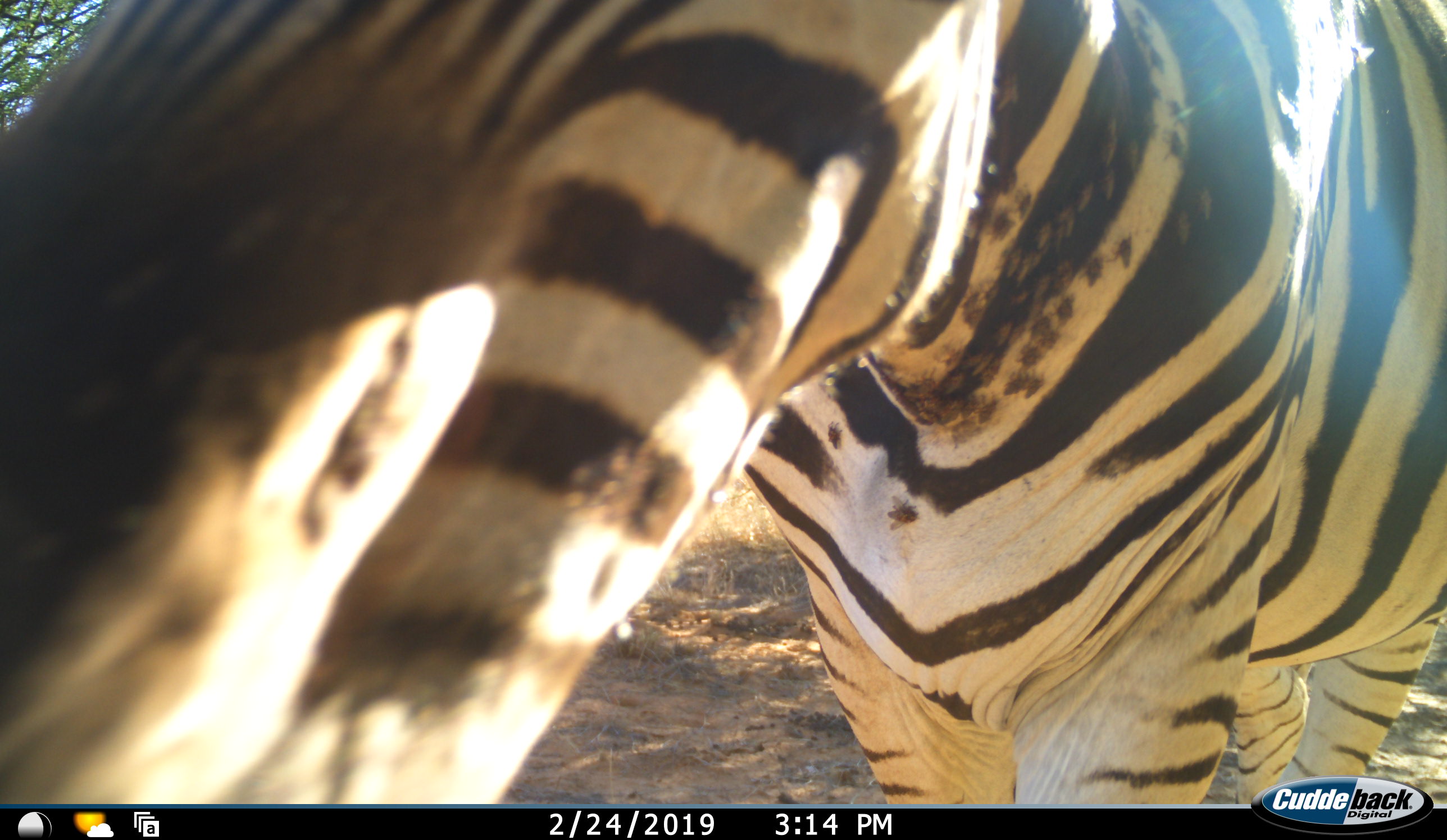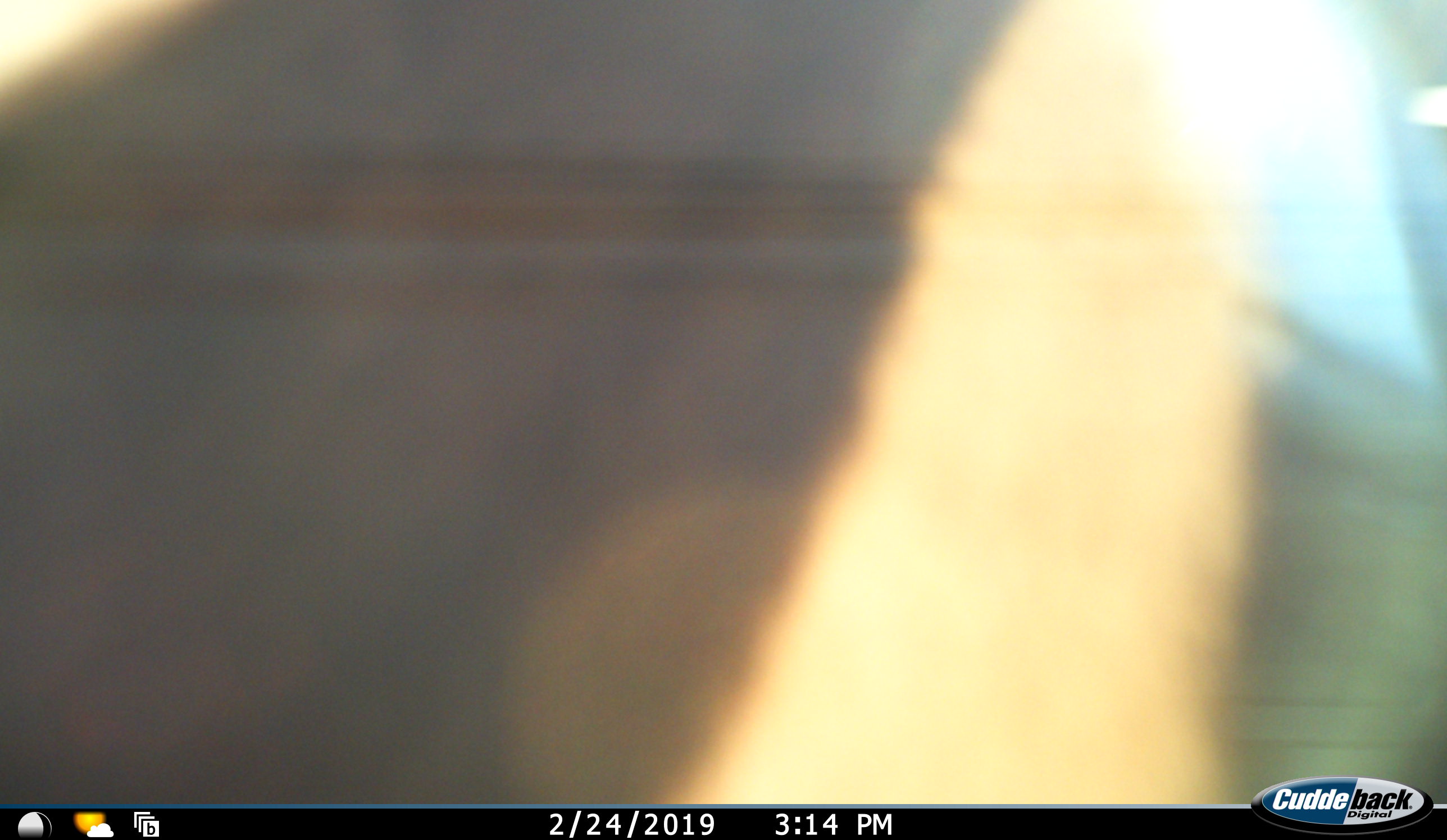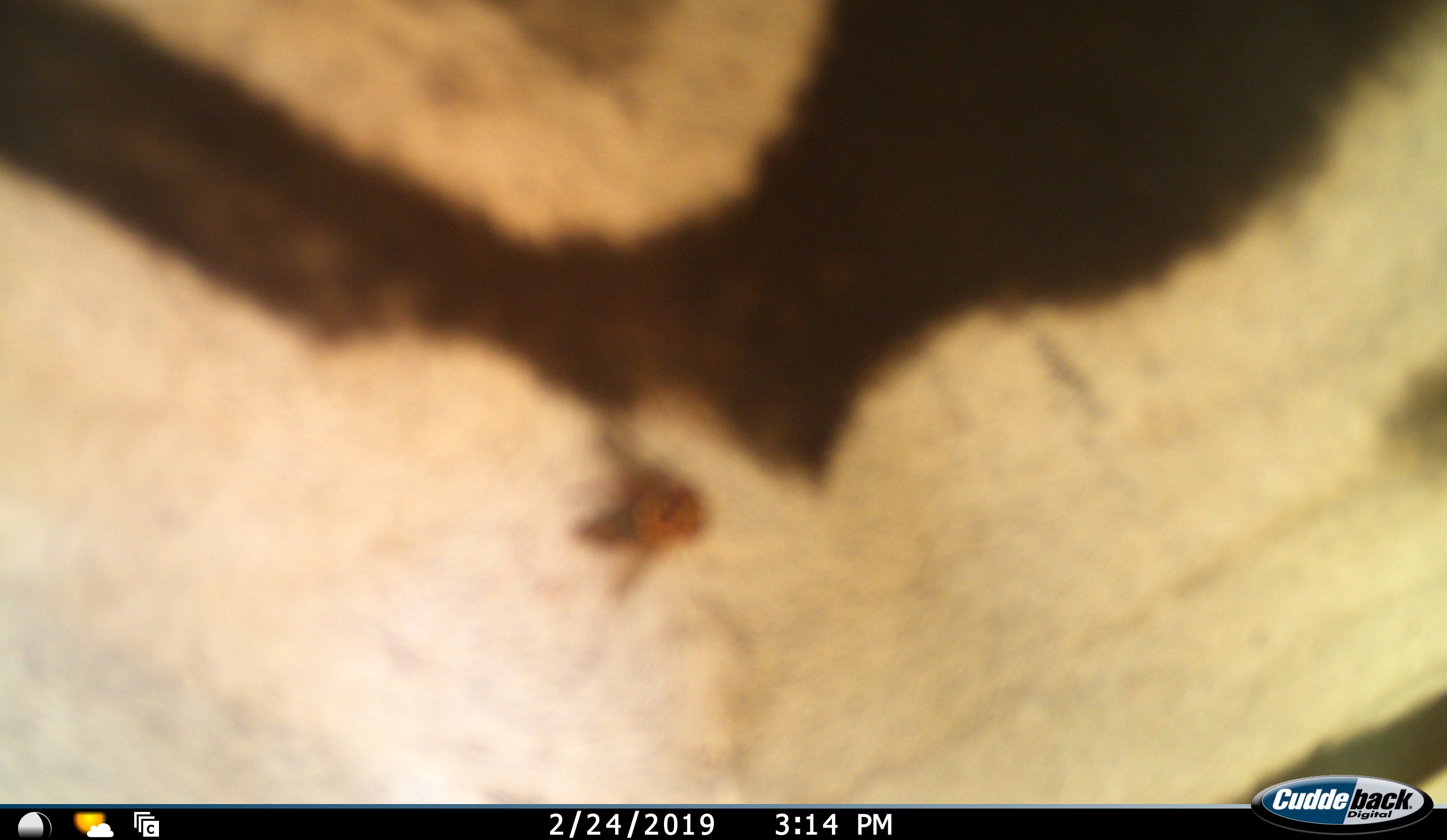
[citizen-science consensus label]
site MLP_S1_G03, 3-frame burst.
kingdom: Animalia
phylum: Chordata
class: Mammalia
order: Perissodactyla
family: Equidae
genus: Equus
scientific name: Equus quagga burchellii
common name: burchell's zebra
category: zebraburchells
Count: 1.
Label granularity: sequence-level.